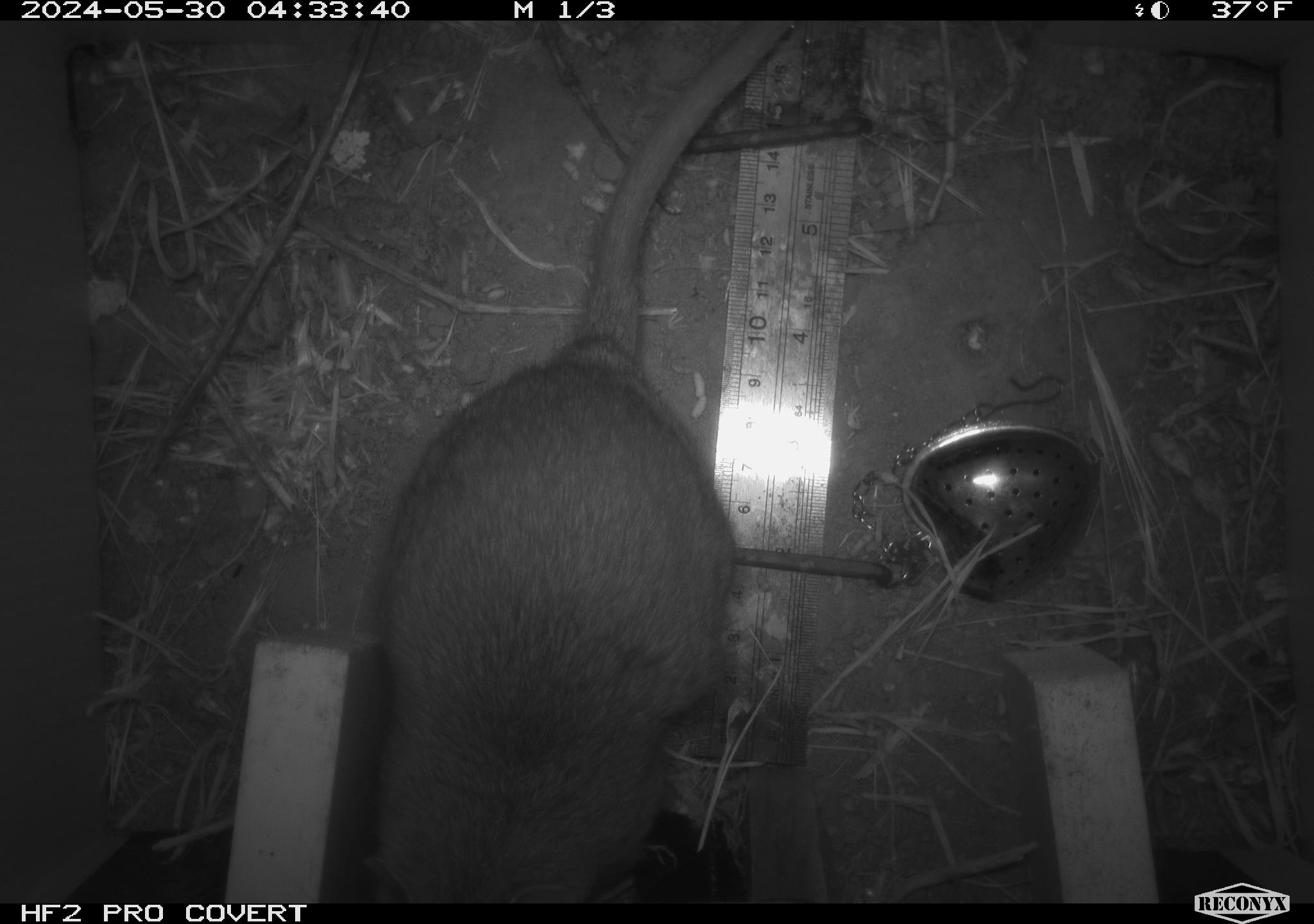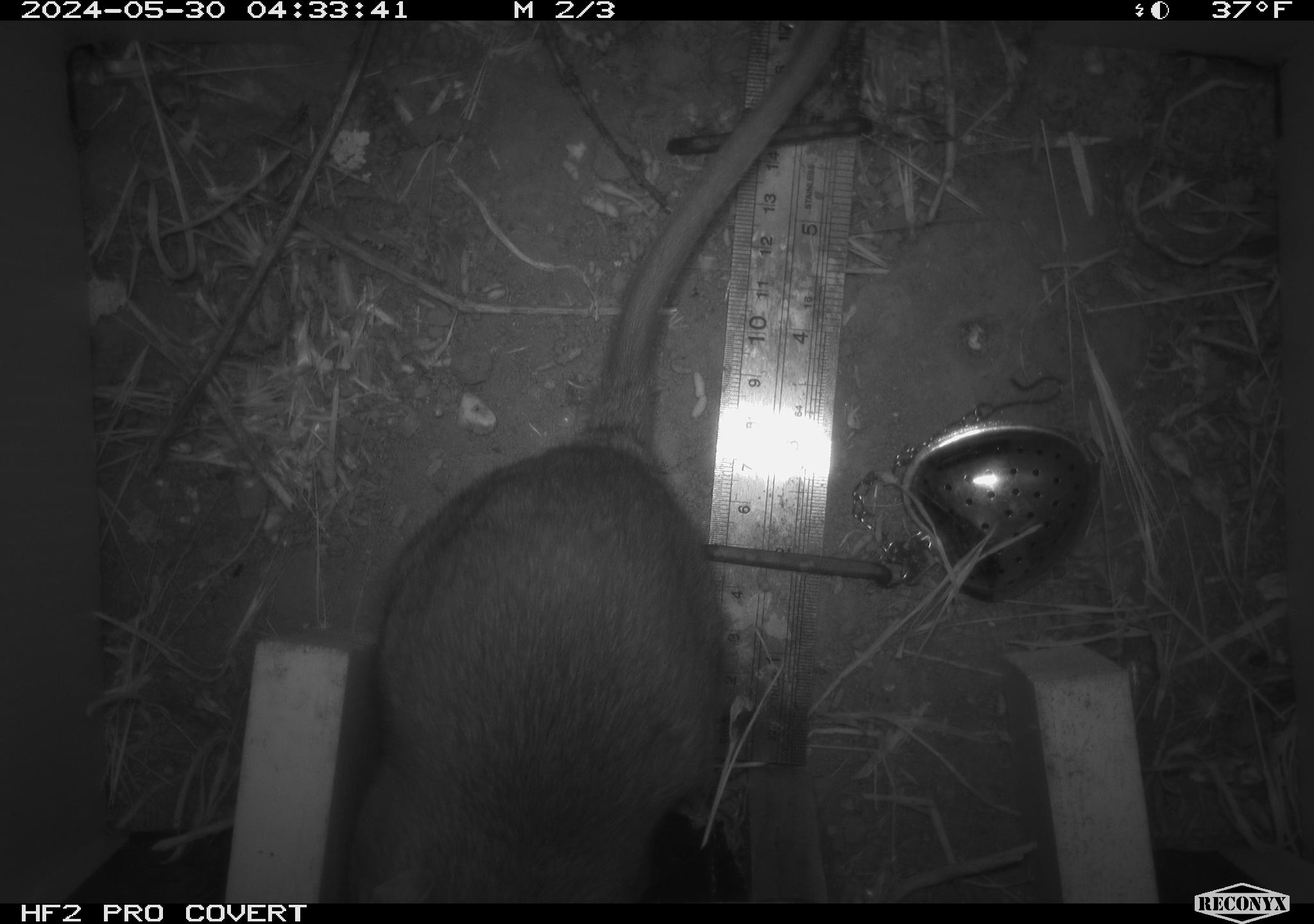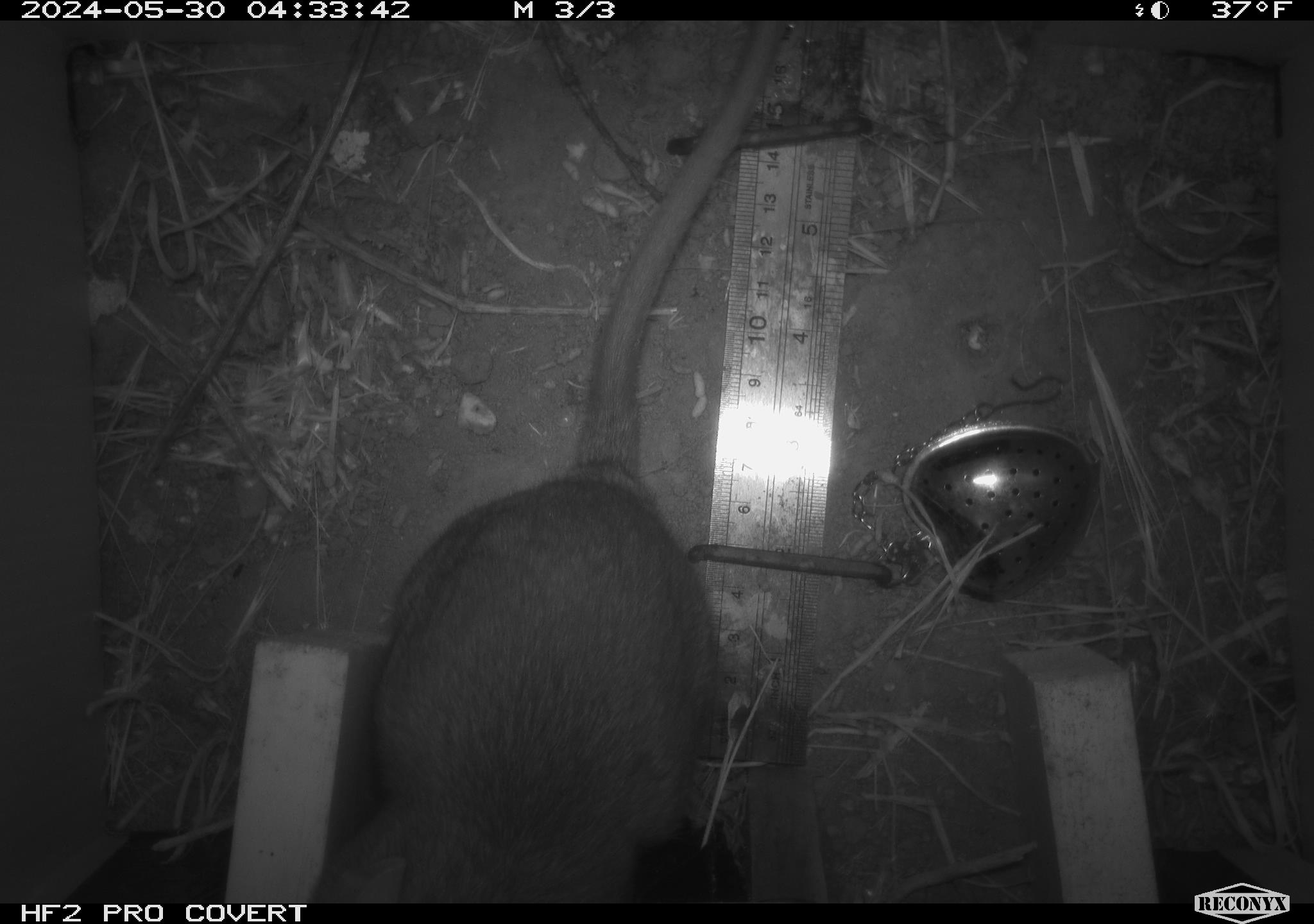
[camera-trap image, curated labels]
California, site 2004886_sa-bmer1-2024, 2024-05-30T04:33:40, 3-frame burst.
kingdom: Animalia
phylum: Chordata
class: Mammalia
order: Rodentia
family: Muridae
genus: Rattus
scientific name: Rattus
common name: rat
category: rattus species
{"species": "rattus species (rat) (Rattus)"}